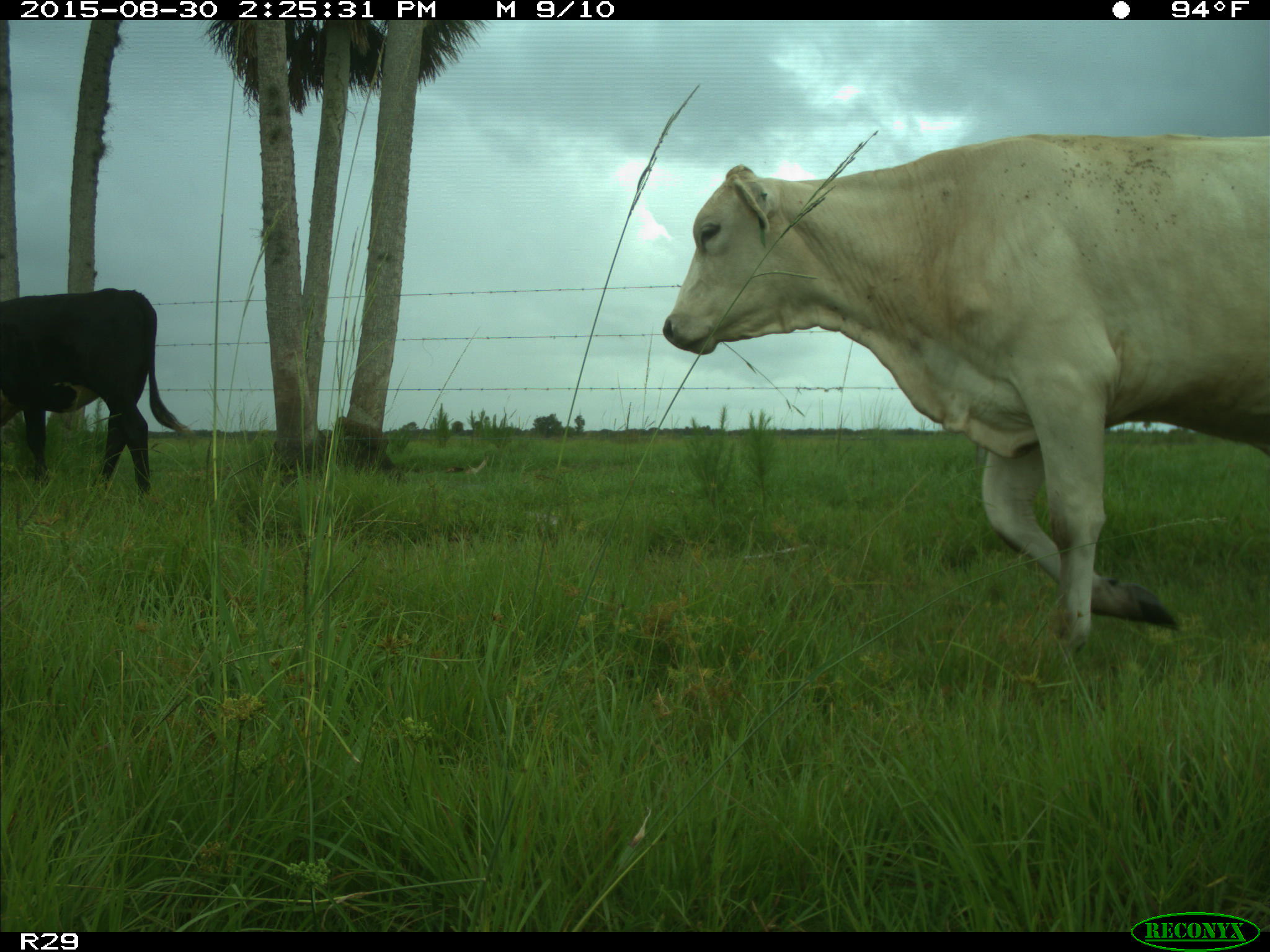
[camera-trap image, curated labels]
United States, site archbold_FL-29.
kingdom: Animalia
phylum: Chordata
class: Mammalia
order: Artiodactyla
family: Bovidae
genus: Bos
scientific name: Bos taurus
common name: domestic cow